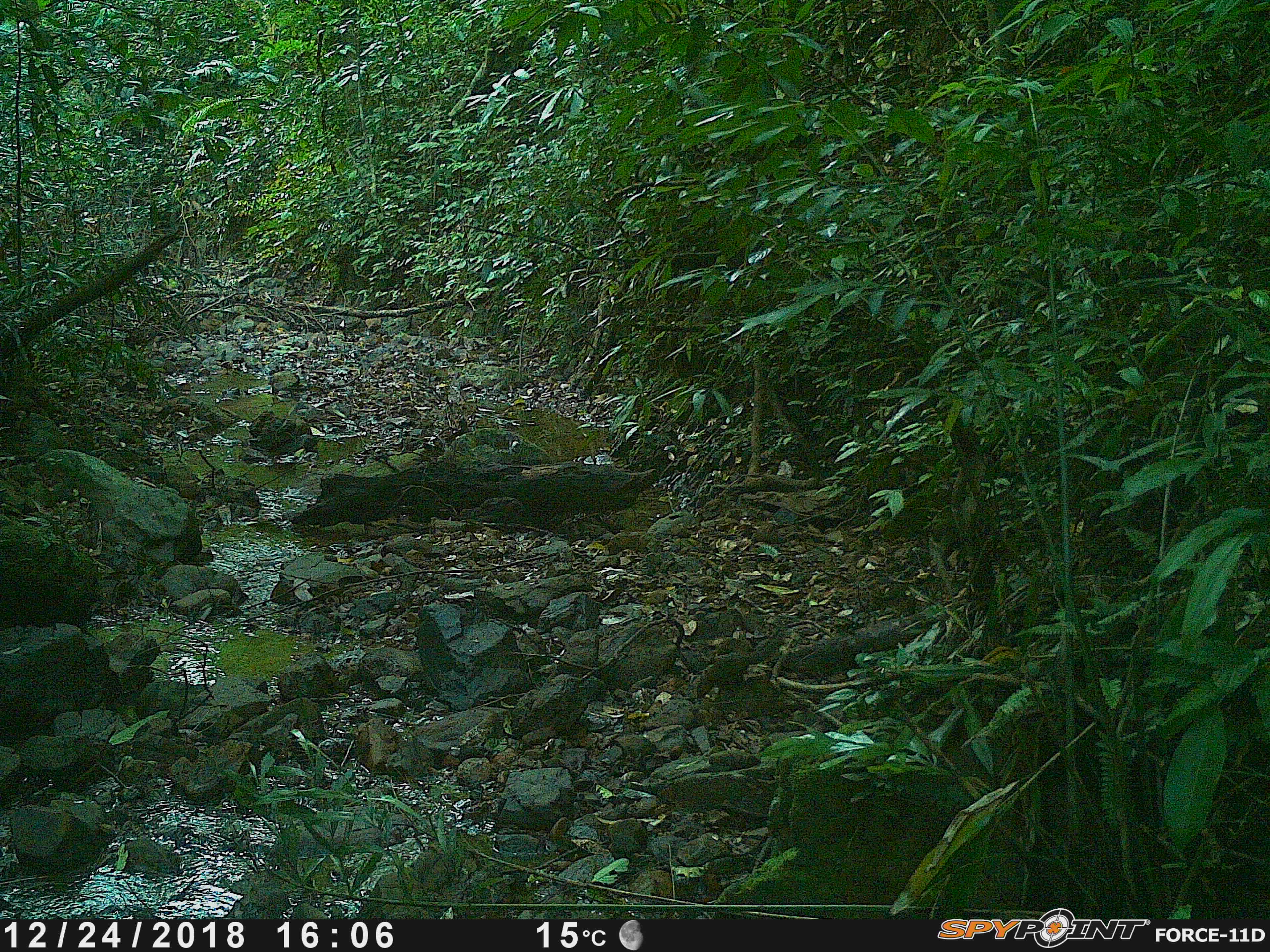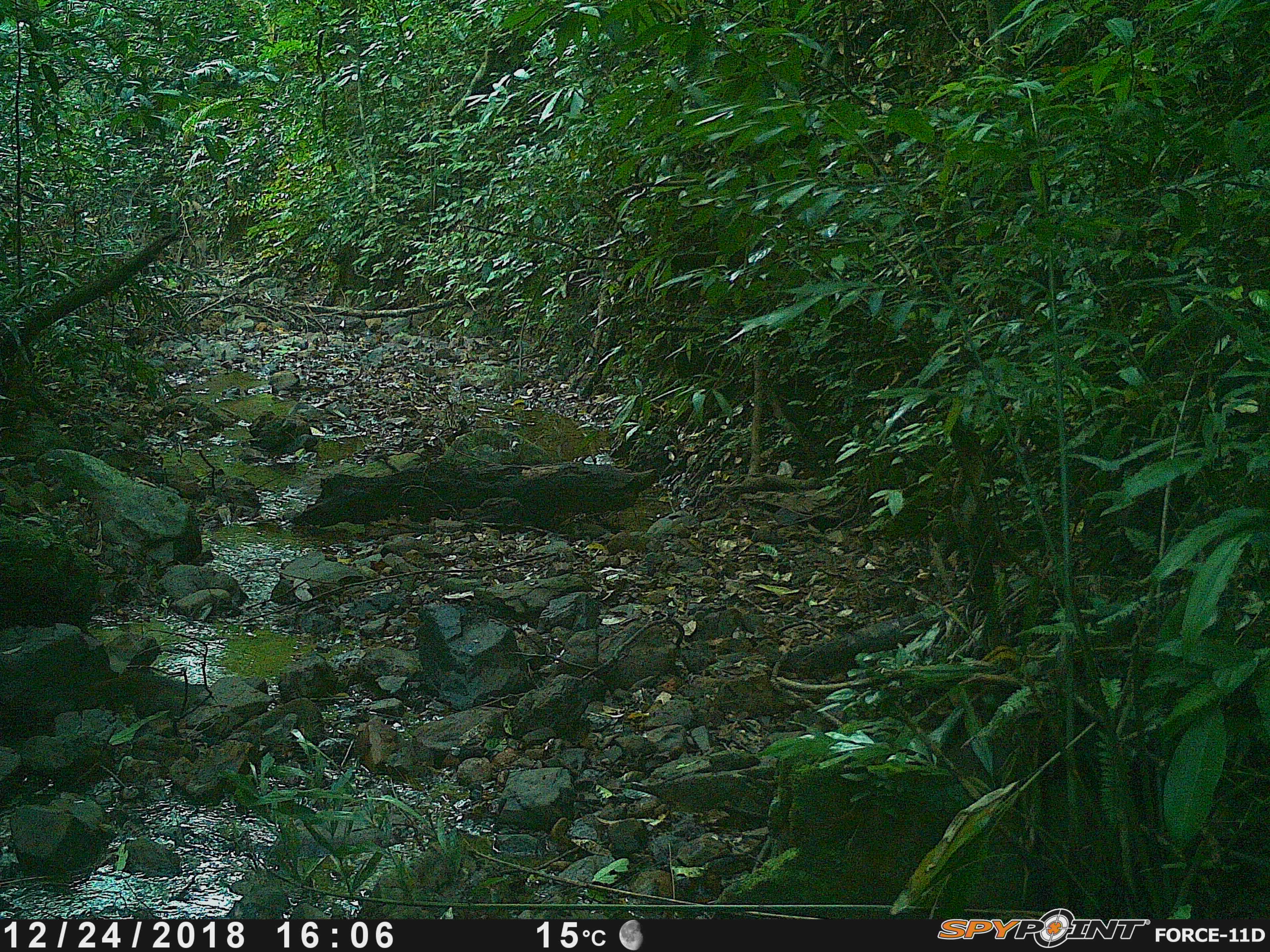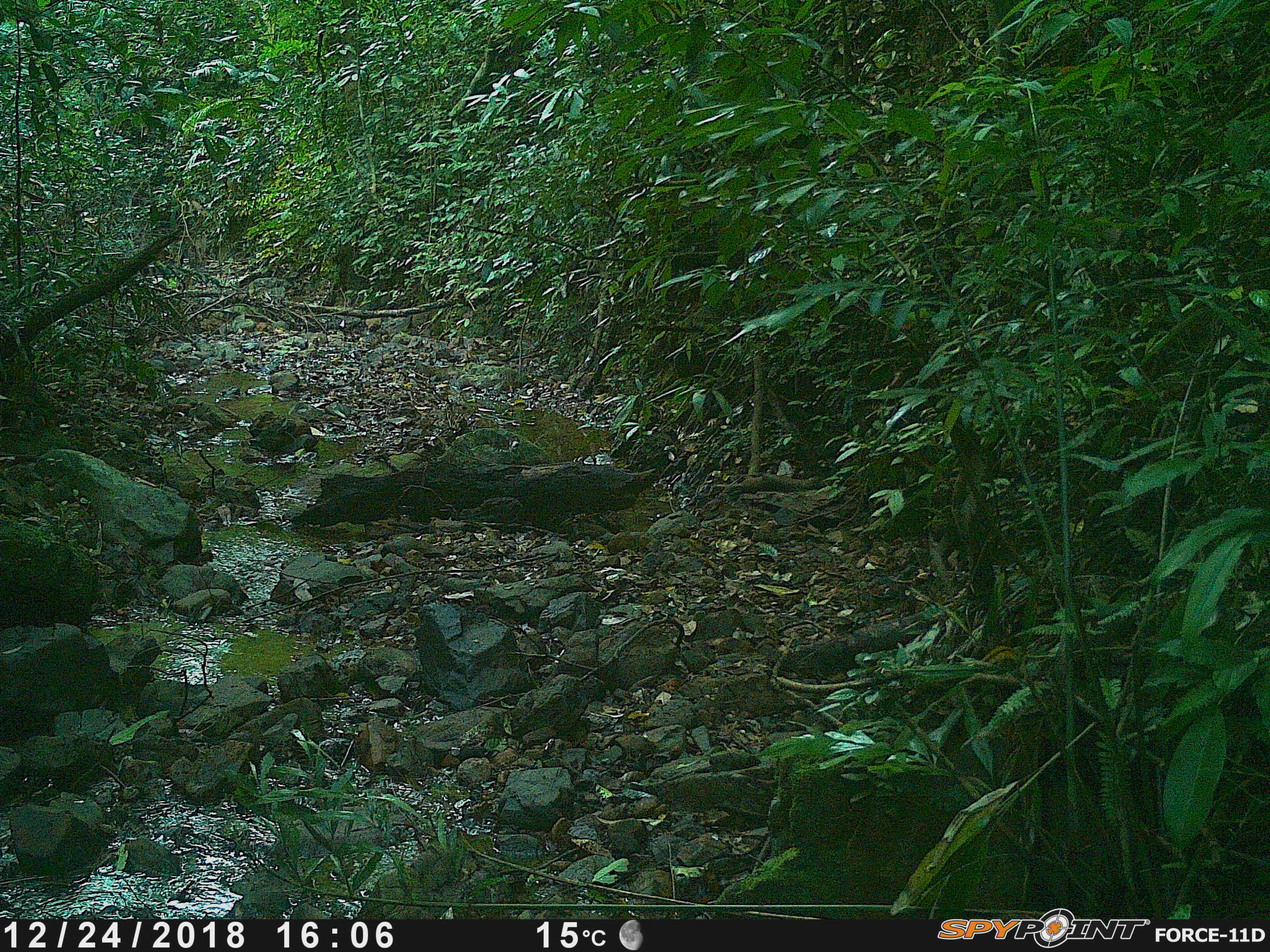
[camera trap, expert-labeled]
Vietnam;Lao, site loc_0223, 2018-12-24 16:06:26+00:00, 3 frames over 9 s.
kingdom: Animalia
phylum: Chordata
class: Mammalia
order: Rodentia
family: Sciuridae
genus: Dremomys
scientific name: Dremomys rufigenis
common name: red-cheeked squirrel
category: red cheeked squirrel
Red cheeked squirrel (red-cheeked squirrel) (Dremomys rufigenis). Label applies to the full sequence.